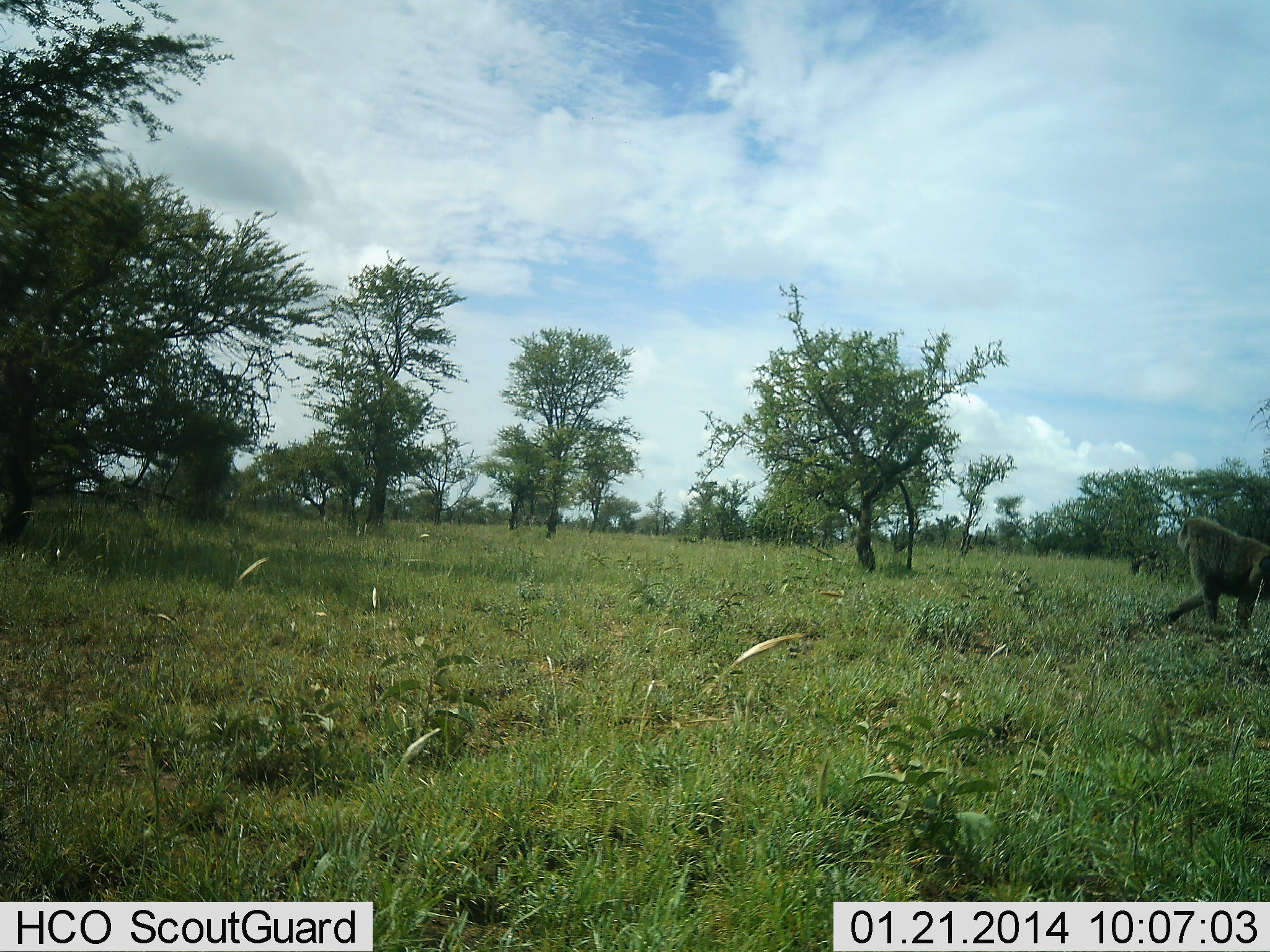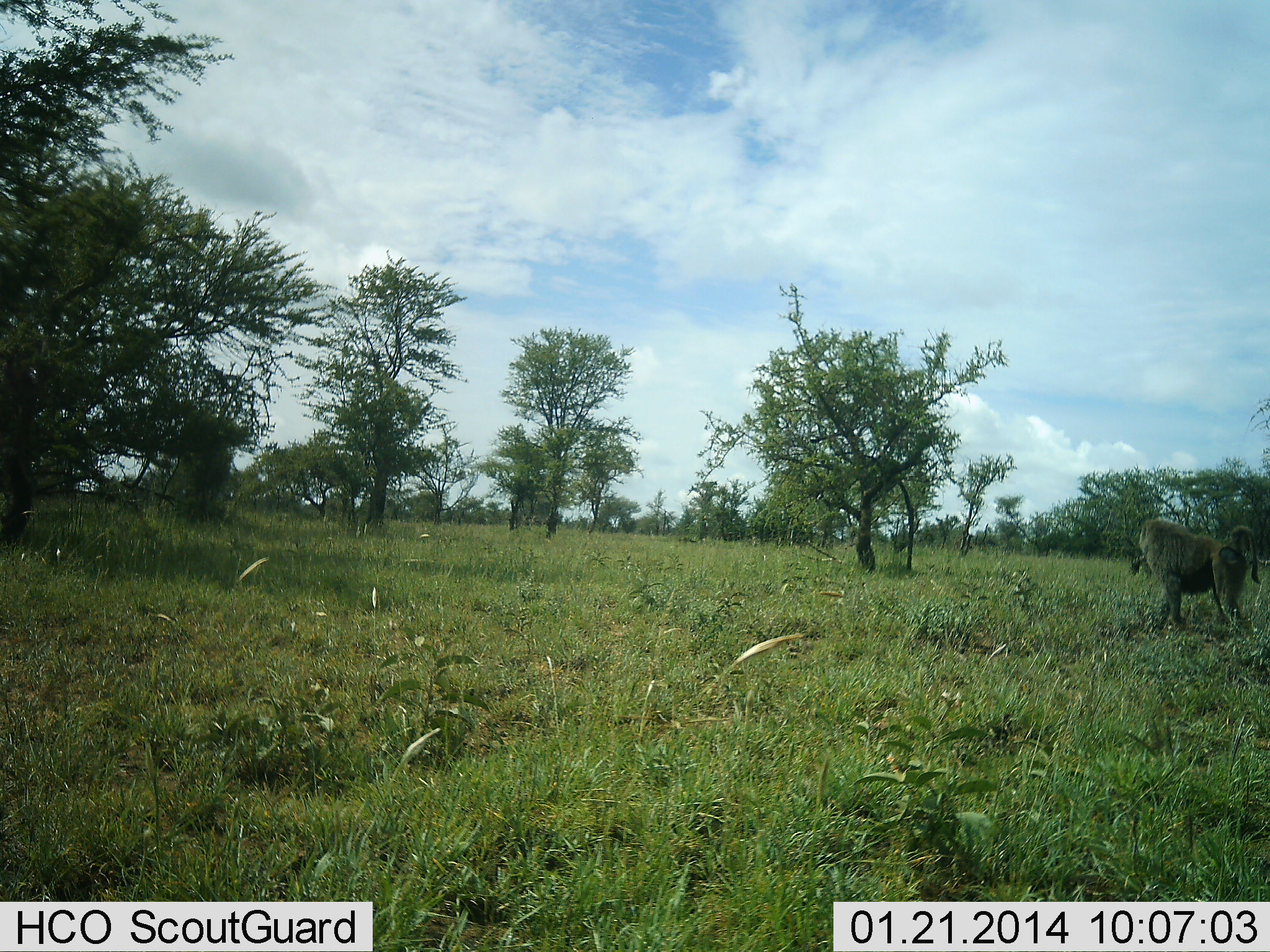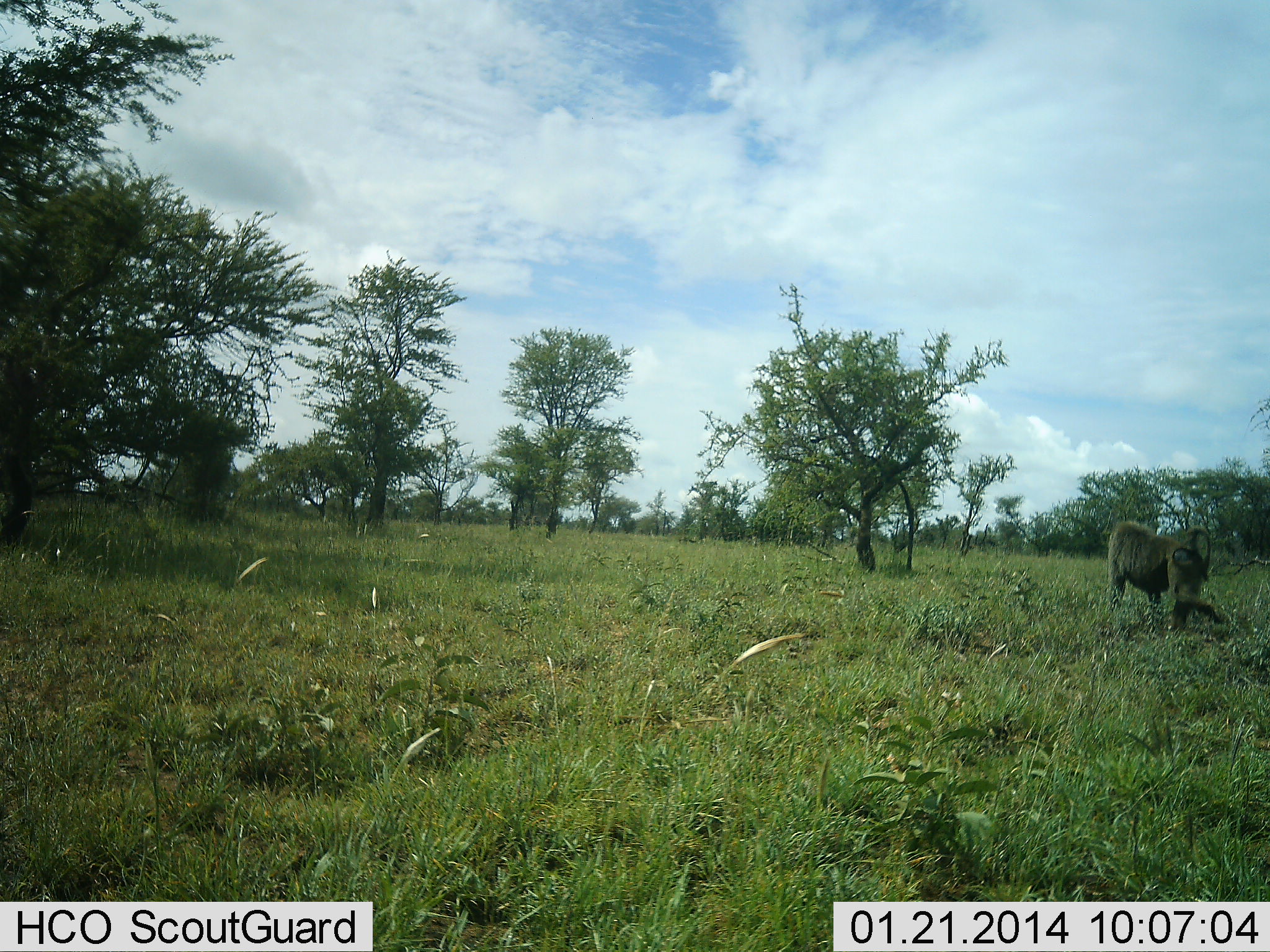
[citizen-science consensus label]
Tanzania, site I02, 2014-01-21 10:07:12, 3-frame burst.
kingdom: Animalia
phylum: Chordata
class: Mammalia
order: Primates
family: Cercopithecidae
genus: Papio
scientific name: Papio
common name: baboon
Baboon (Papio), count 1. Behavior (volunteer vote fractions): standing 0%, resting 0%, moving 100%, interacting 0%. Young present (vote fraction): 0%. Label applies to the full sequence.